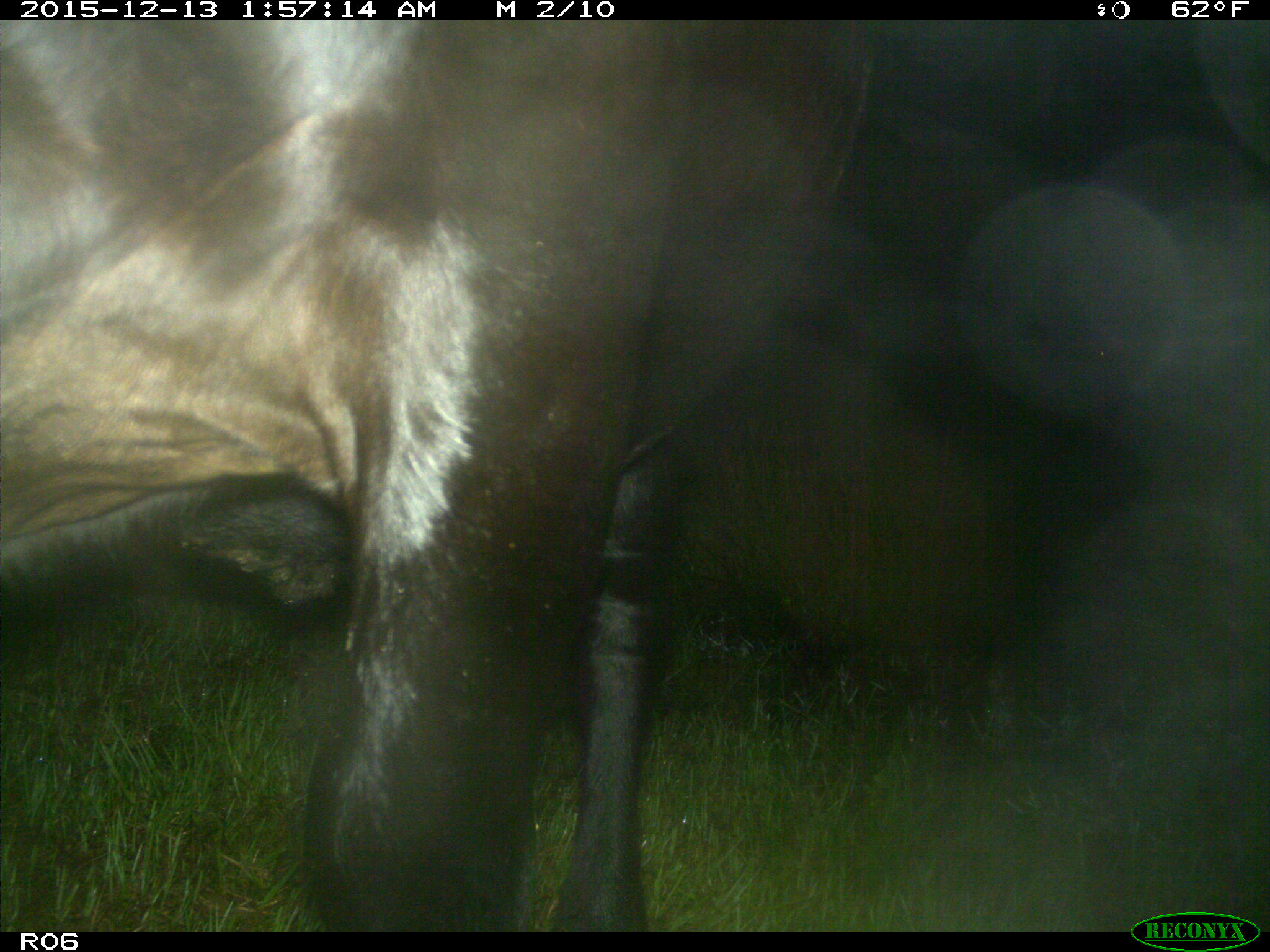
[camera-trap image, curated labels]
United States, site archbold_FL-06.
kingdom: Animalia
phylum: Chordata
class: Mammalia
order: Artiodactyla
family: Bovidae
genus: Bos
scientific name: Bos taurus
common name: domestic cow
Bos taurus (domestic cow).